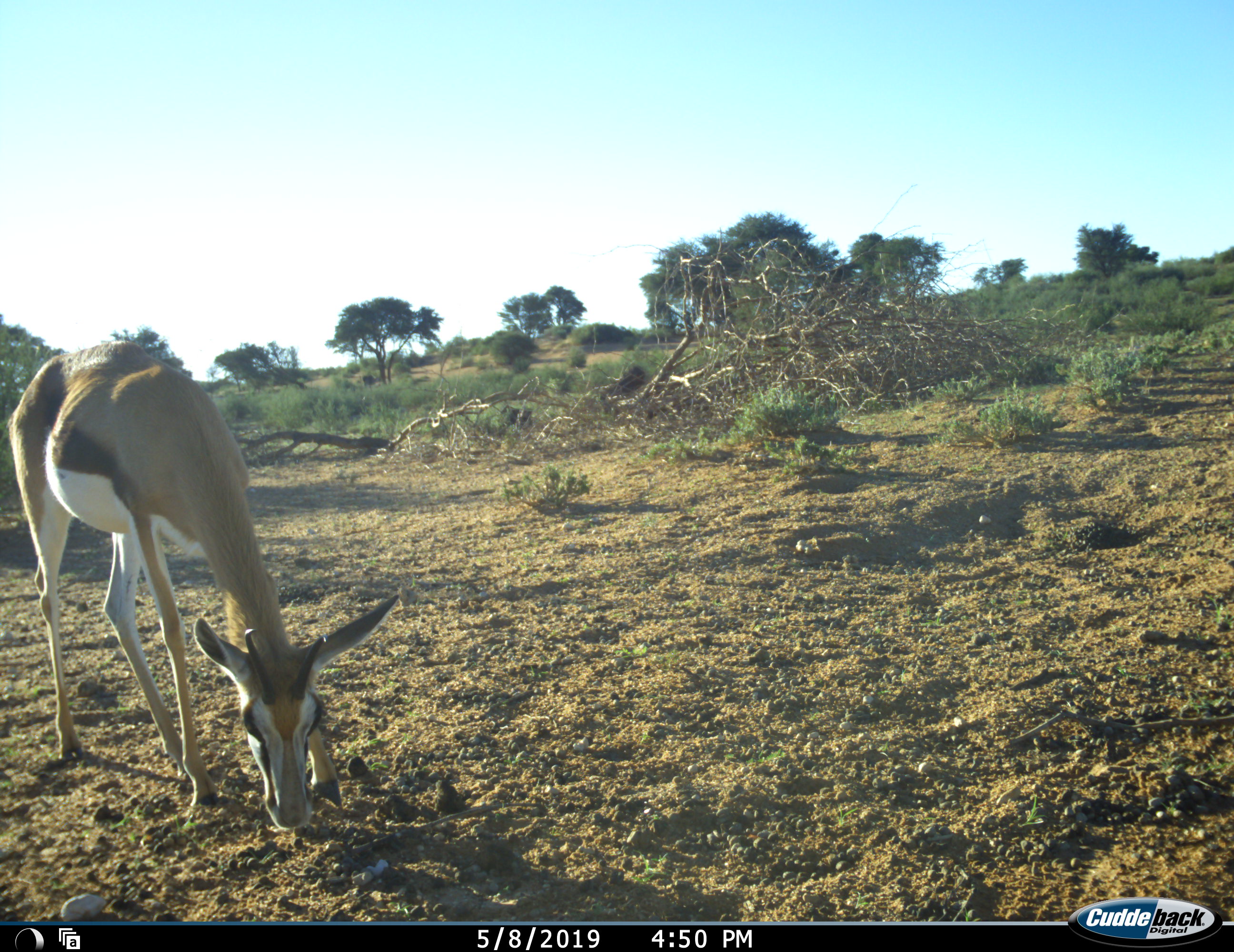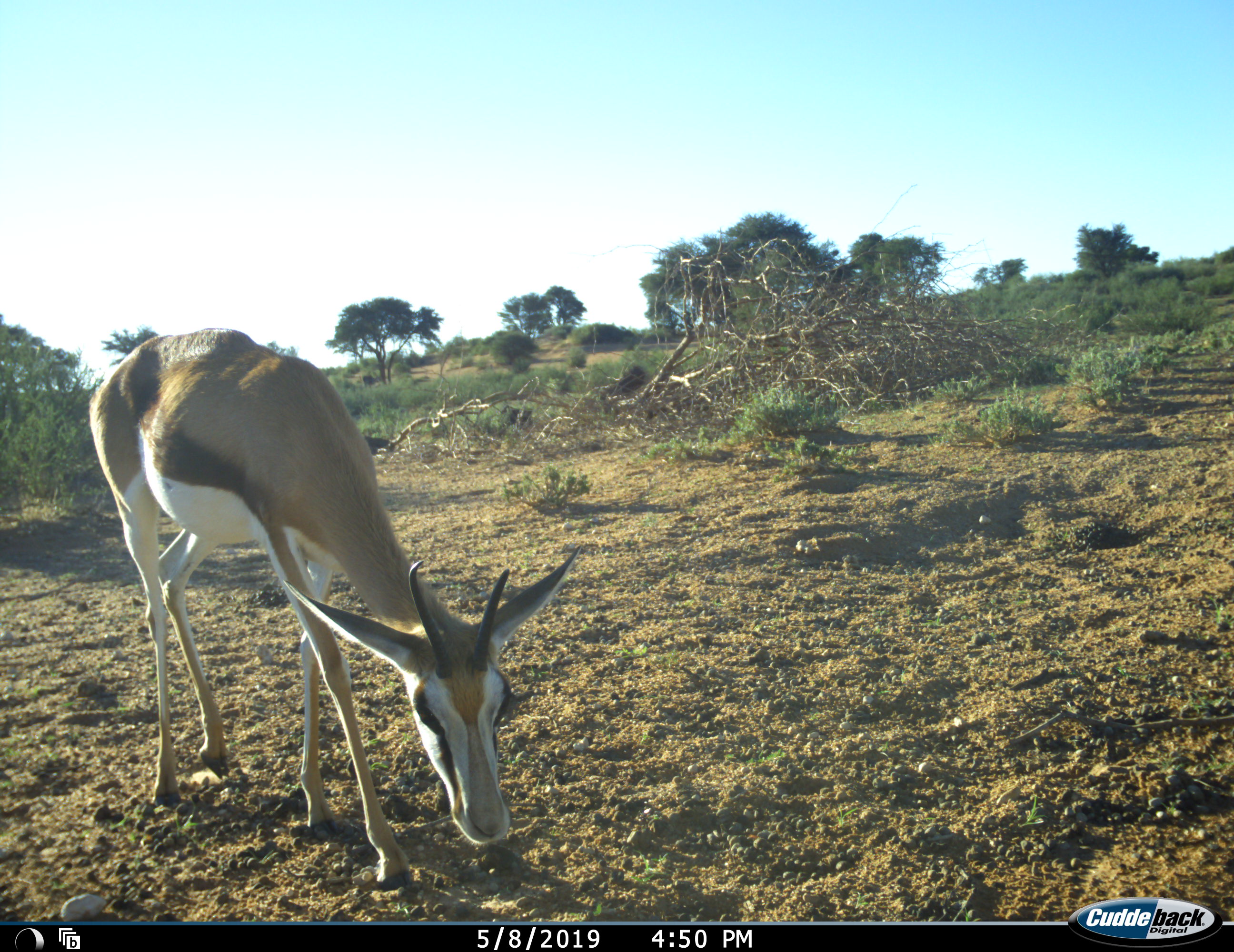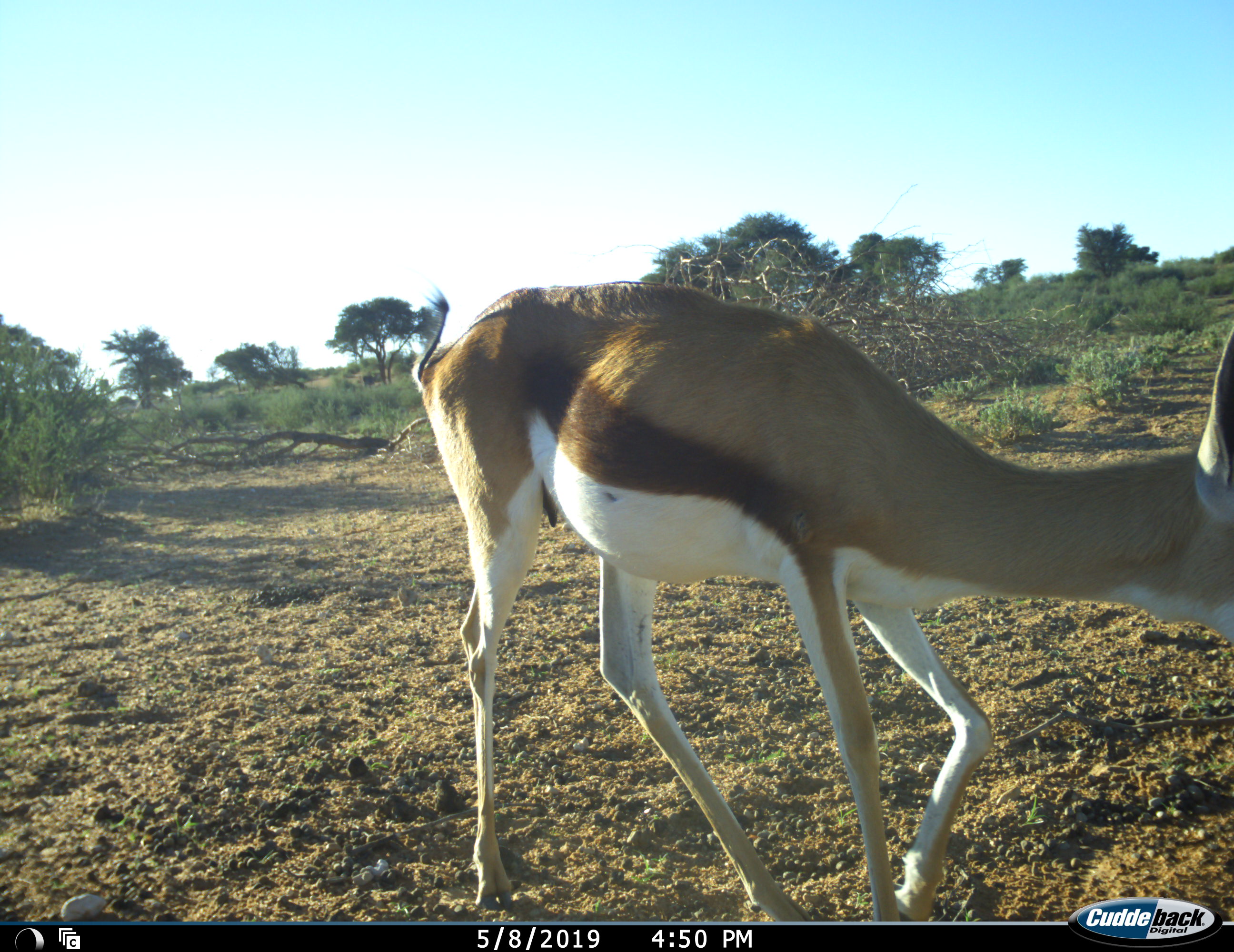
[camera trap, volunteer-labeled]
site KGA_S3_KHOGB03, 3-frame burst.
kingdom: Animalia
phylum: Chordata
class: Mammalia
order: Artiodactyla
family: Bovidae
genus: Antidorcas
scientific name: Antidorcas marsupialis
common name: springbok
Springbok (Antidorcas marsupialis), count 1. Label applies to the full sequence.